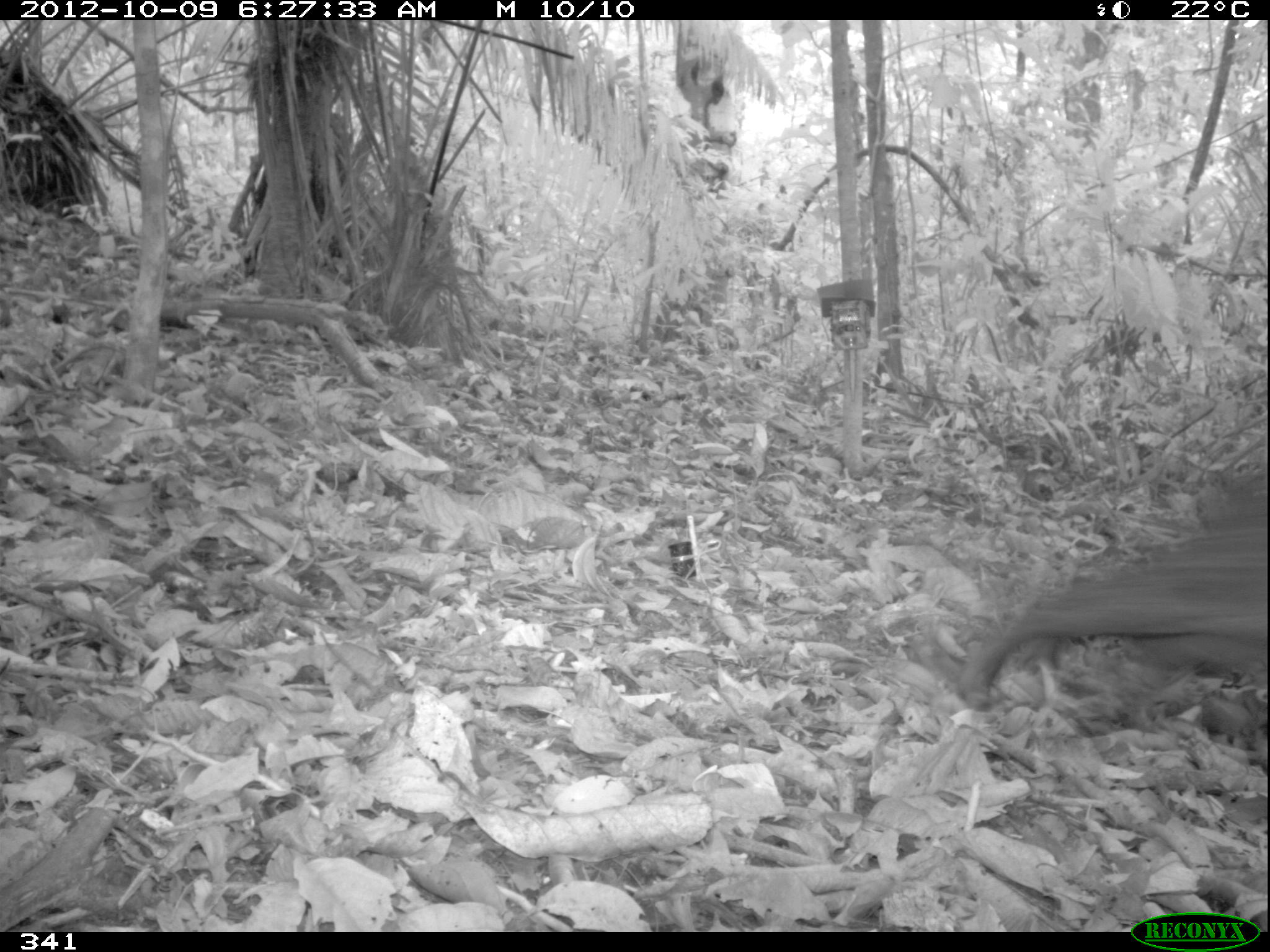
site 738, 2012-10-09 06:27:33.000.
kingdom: Animalia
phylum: Chordata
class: Mammalia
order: Artiodactyla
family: Tayassuidae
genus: Tayassu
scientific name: Tayassu pecari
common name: white-lipped peccary